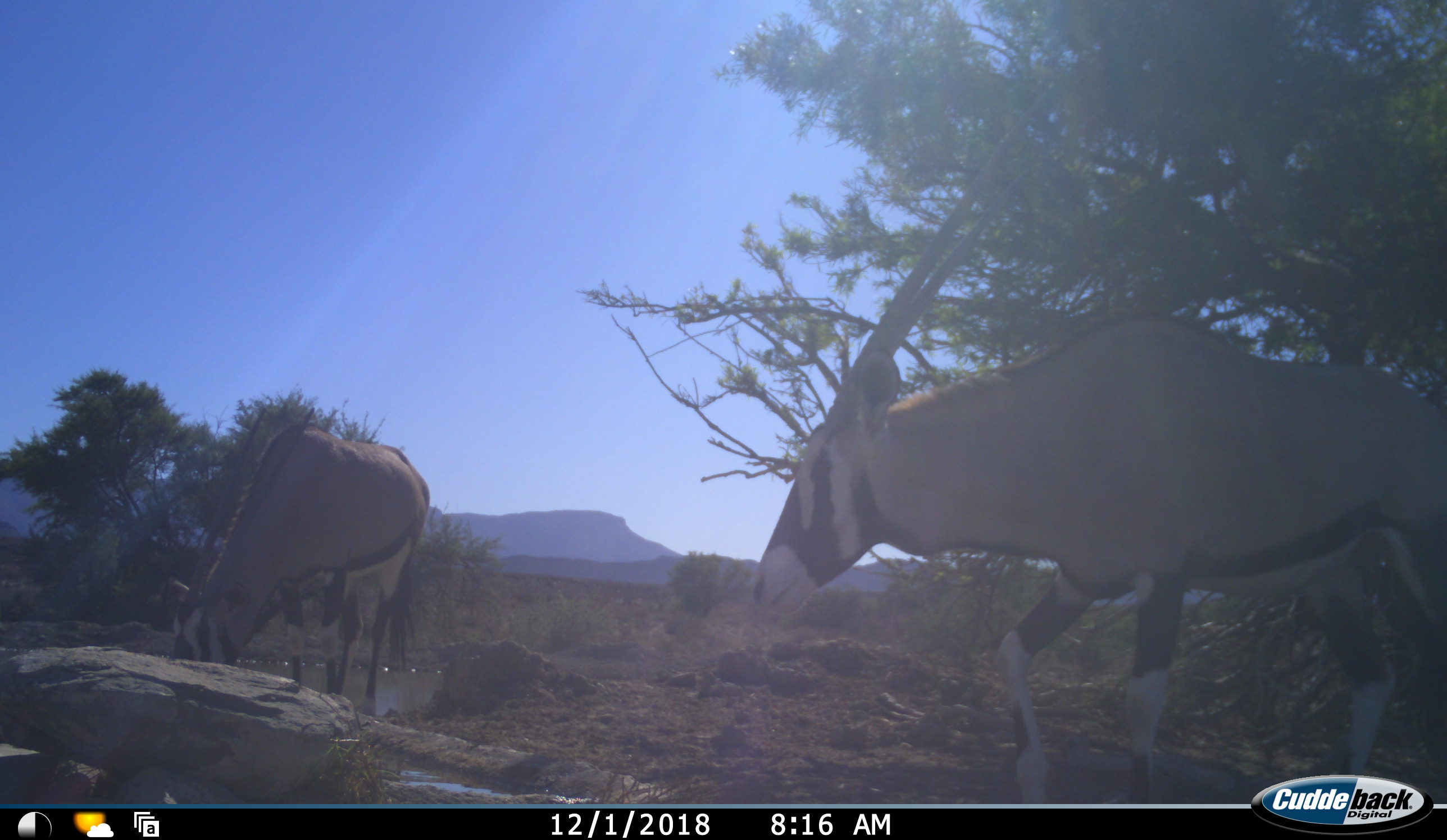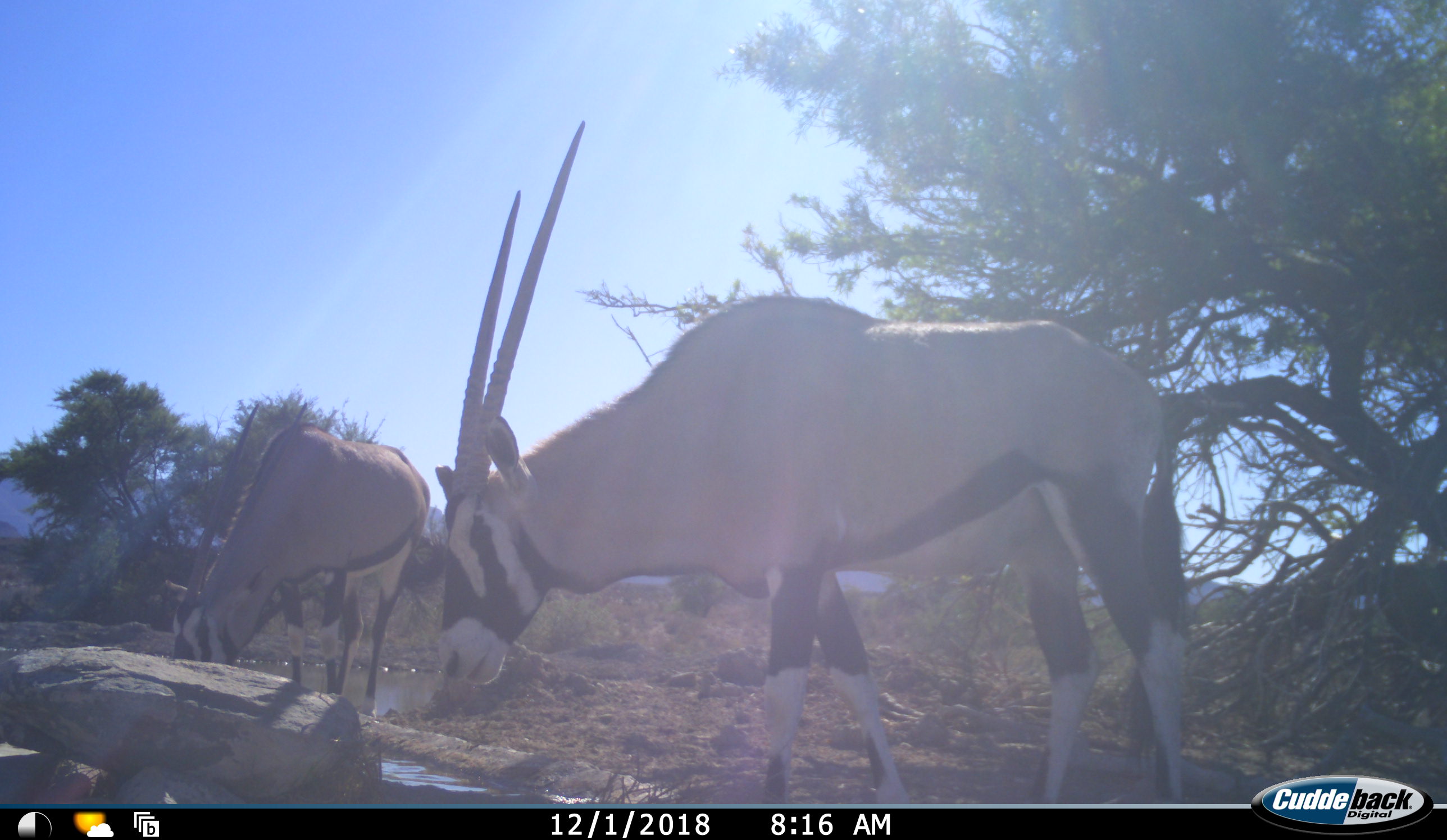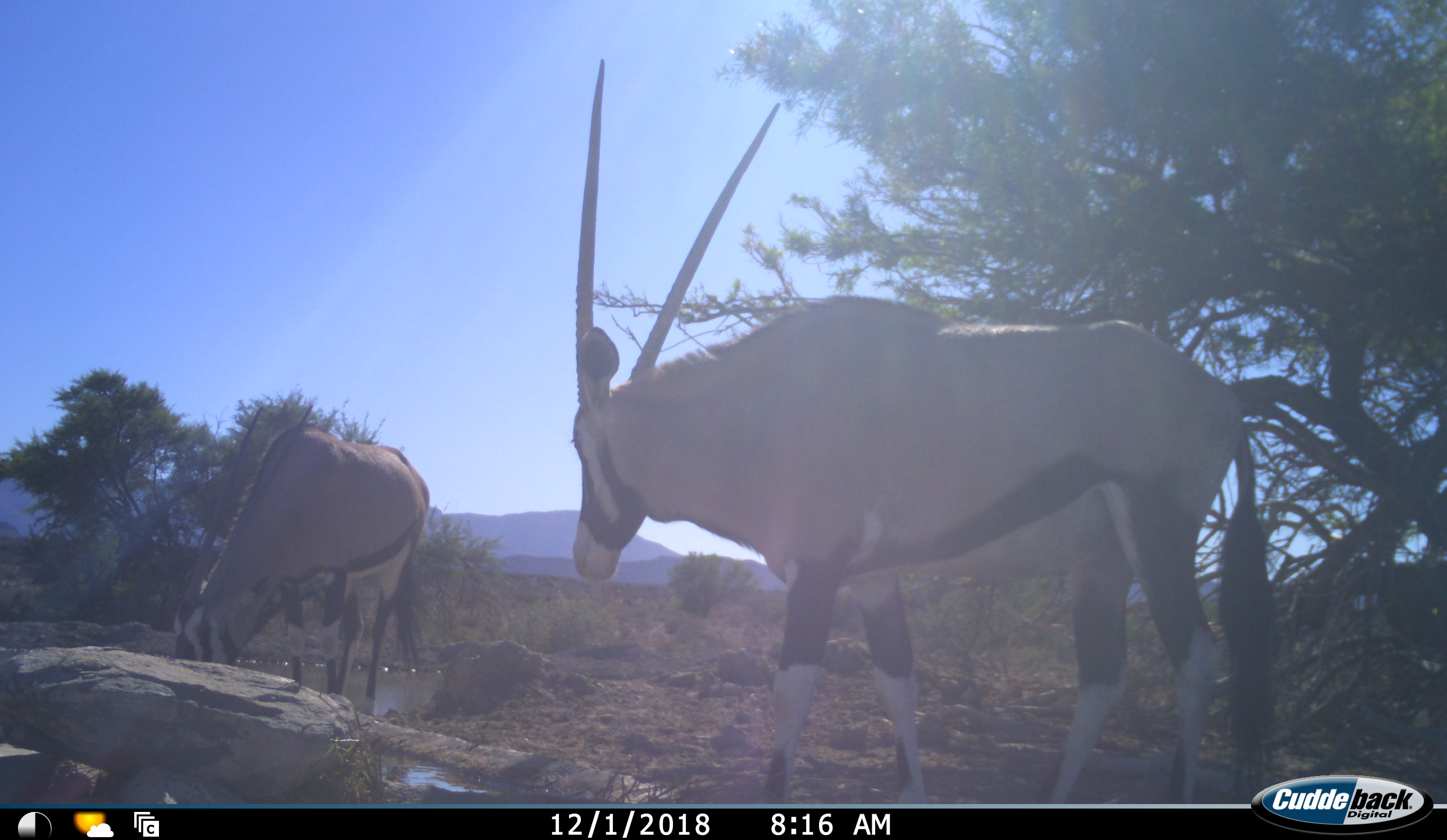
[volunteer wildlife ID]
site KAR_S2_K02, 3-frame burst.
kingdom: Animalia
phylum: Chordata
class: Mammalia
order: Artiodactyla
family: Bovidae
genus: Oryx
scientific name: Oryx gazella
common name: gemsbok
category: oryx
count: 2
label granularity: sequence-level